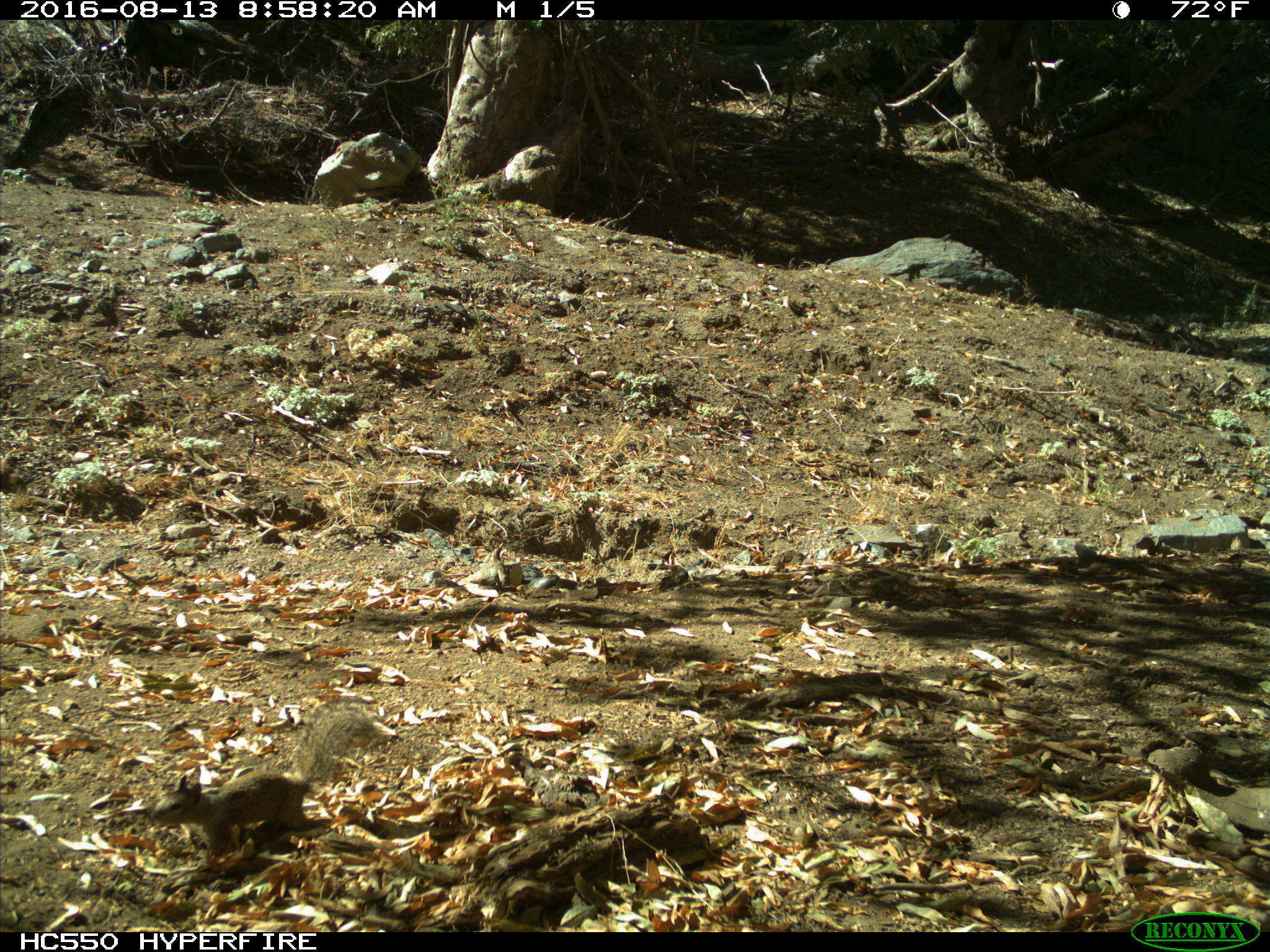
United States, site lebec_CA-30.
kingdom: Animalia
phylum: Chordata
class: Mammalia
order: Rodentia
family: Sciuridae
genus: Otospermophilus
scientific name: Otospermophilus beecheyi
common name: california ground squirrel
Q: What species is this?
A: Otospermophilus beecheyi (california ground squirrel).